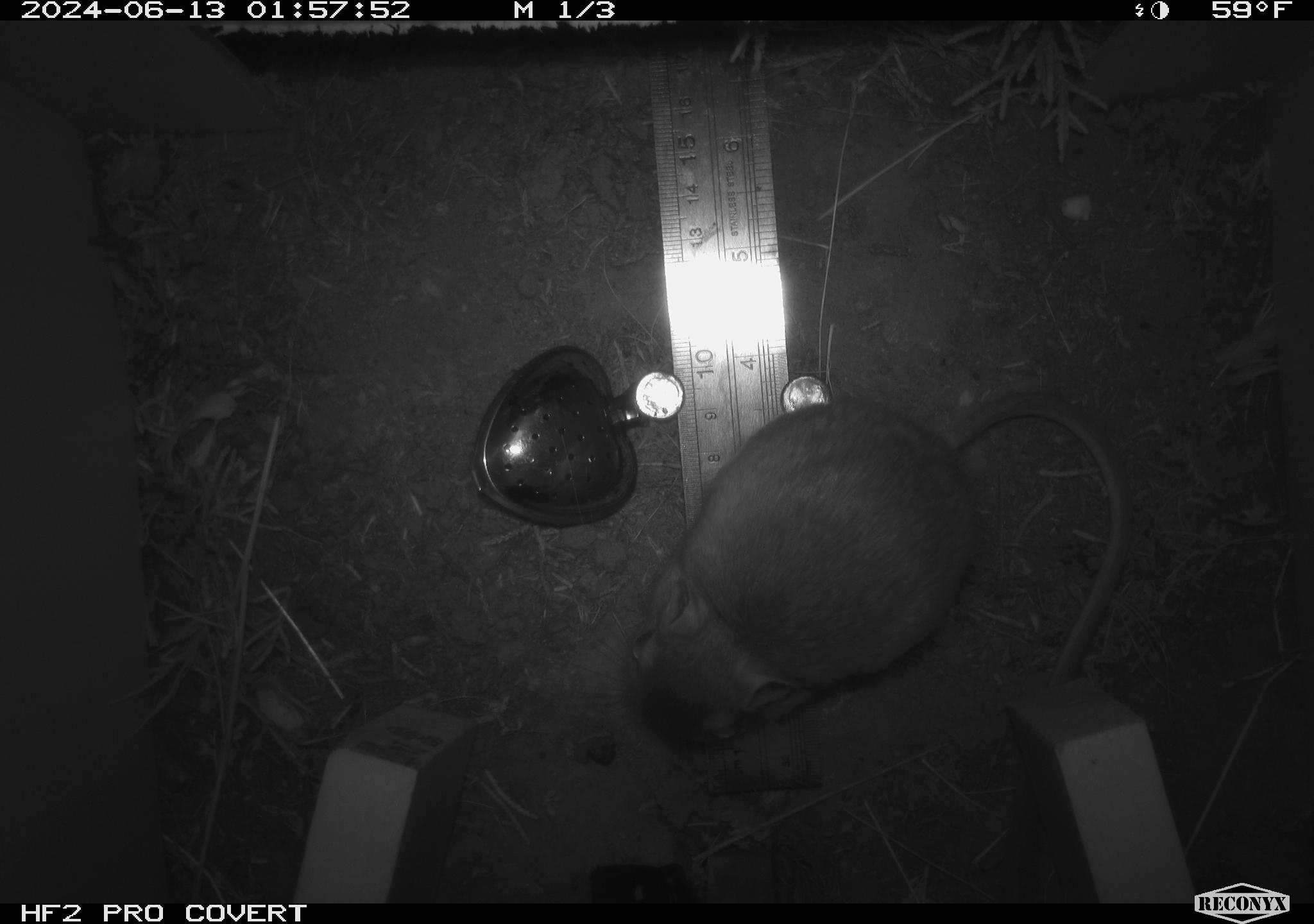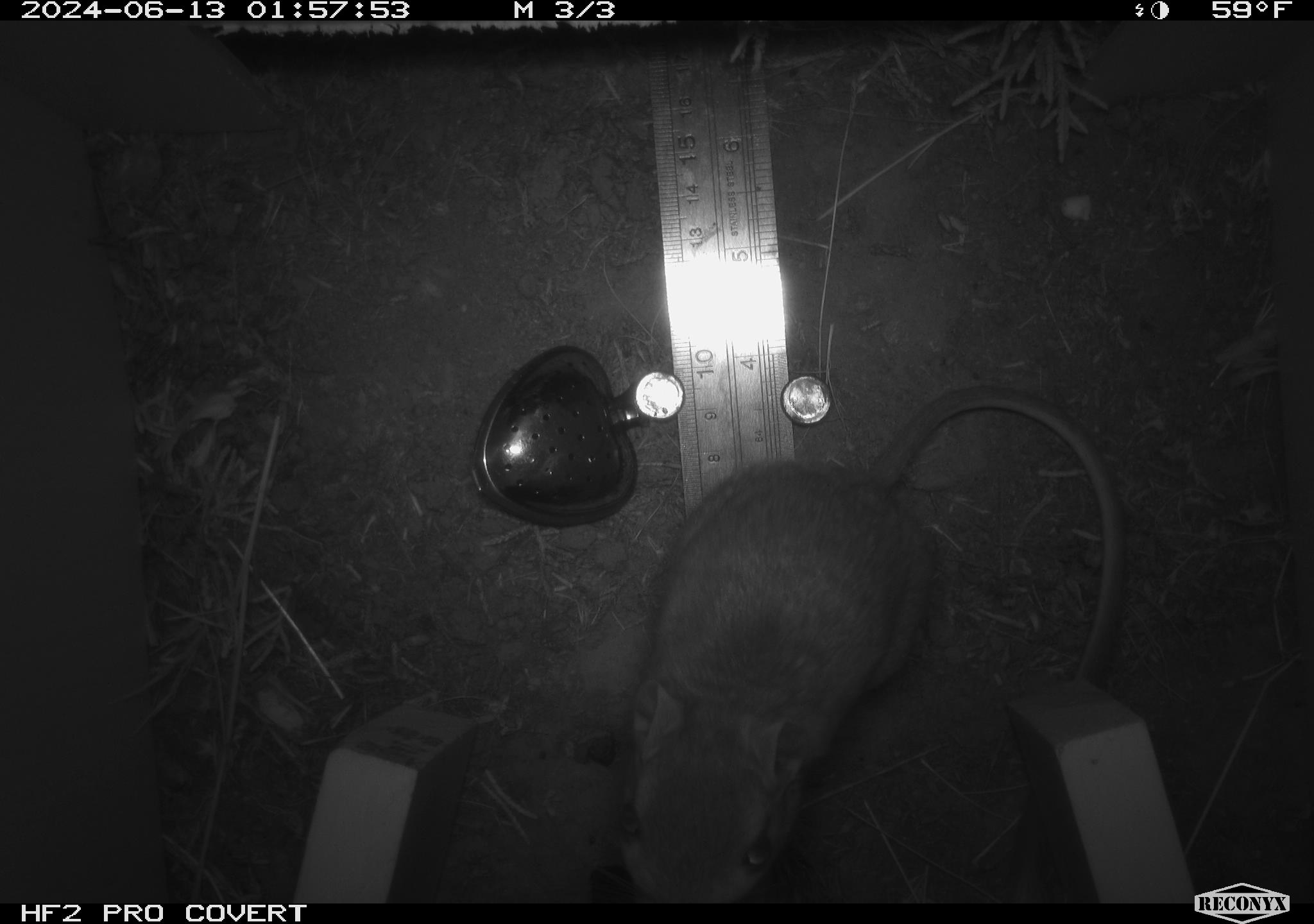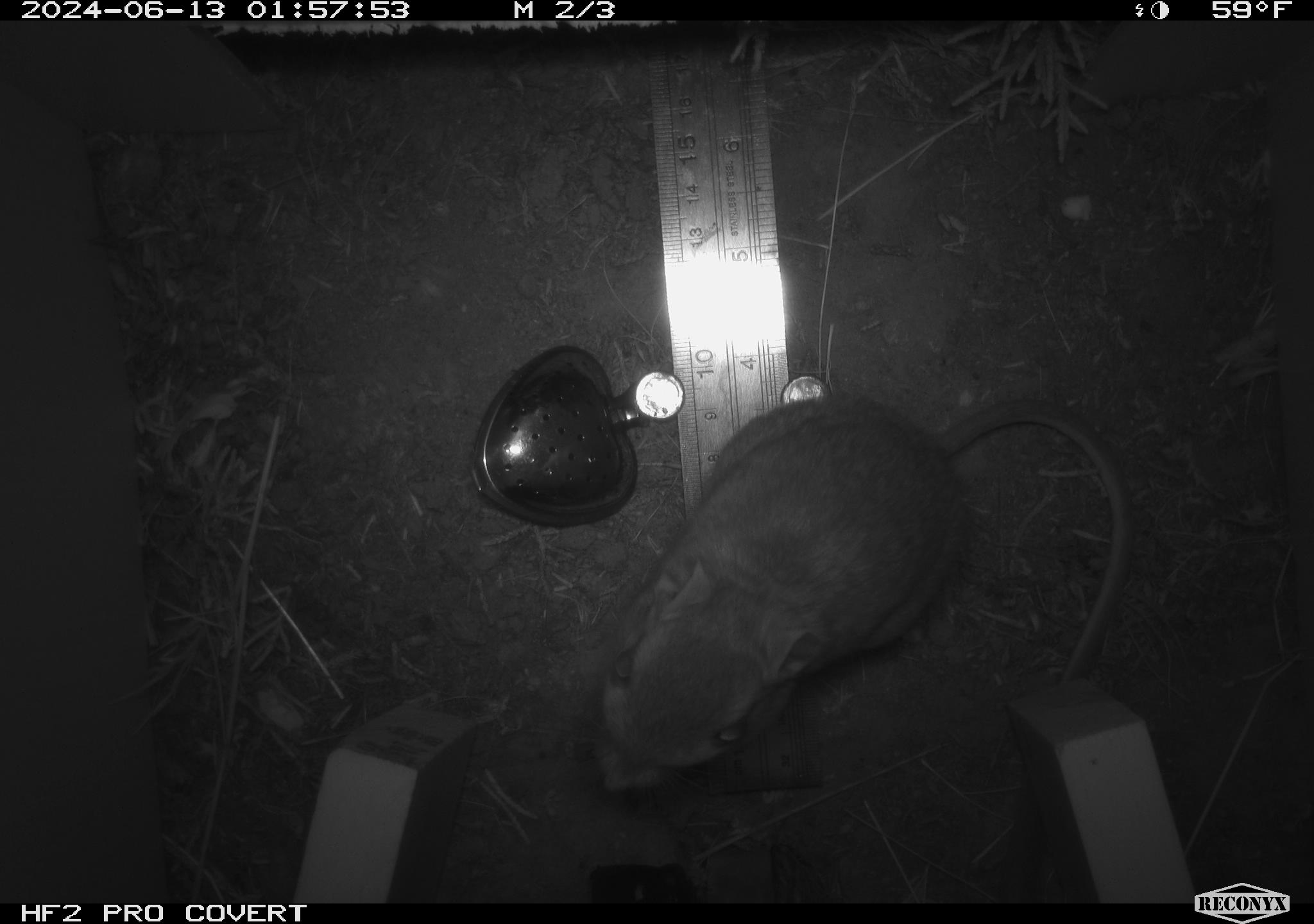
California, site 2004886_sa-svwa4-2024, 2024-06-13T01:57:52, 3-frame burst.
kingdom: Animalia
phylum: Chordata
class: Mammalia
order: Rodentia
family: Heteromyidae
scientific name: Heteromyidae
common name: kangaroo rats and pocket mice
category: heteromyidae family